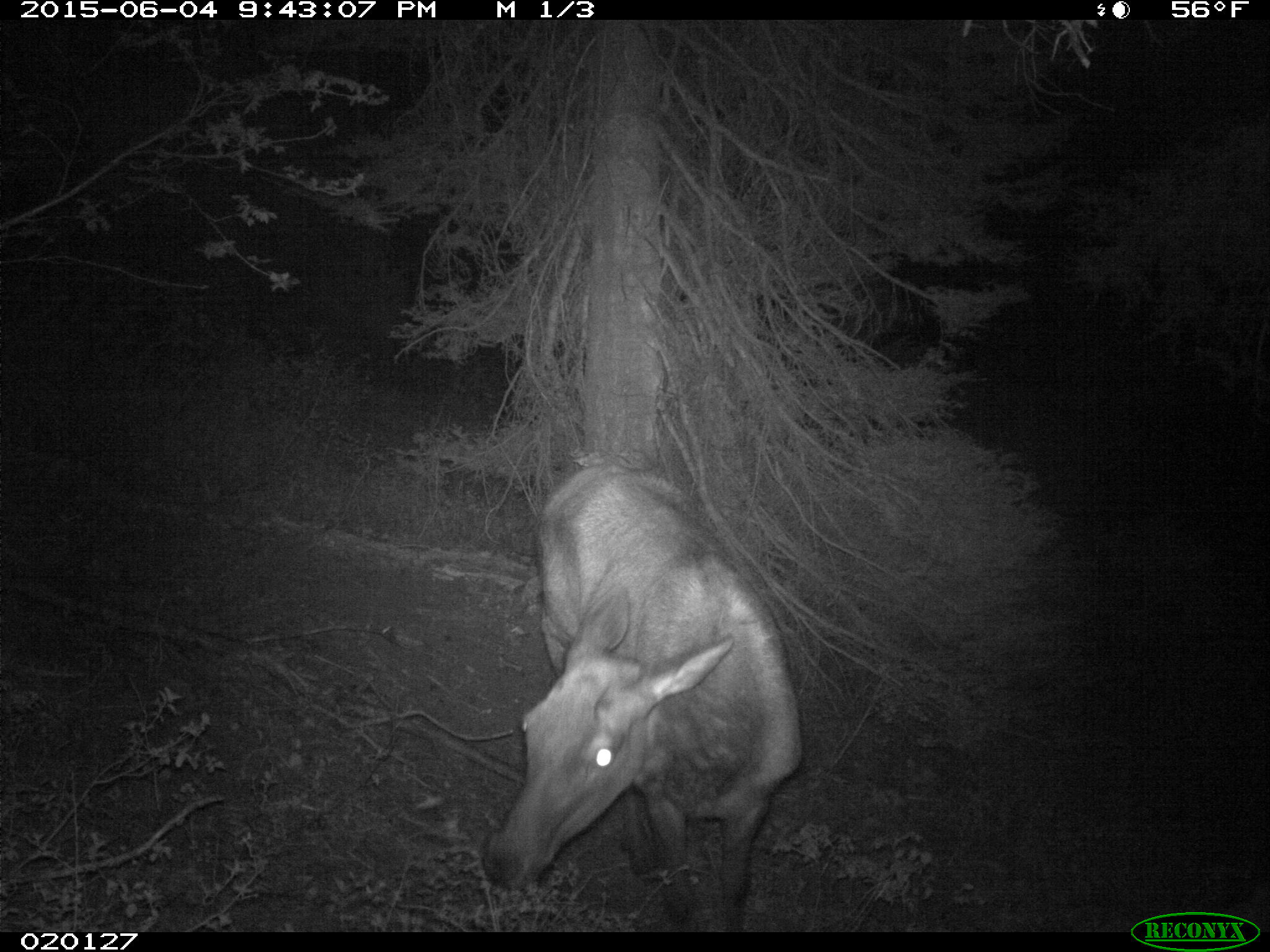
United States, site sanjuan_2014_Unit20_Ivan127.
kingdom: Animalia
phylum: Chordata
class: Mammalia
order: Artiodactyla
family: Cervidae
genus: Cervus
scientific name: Cervus elaphus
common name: red deer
Cervus elaphus (red deer).